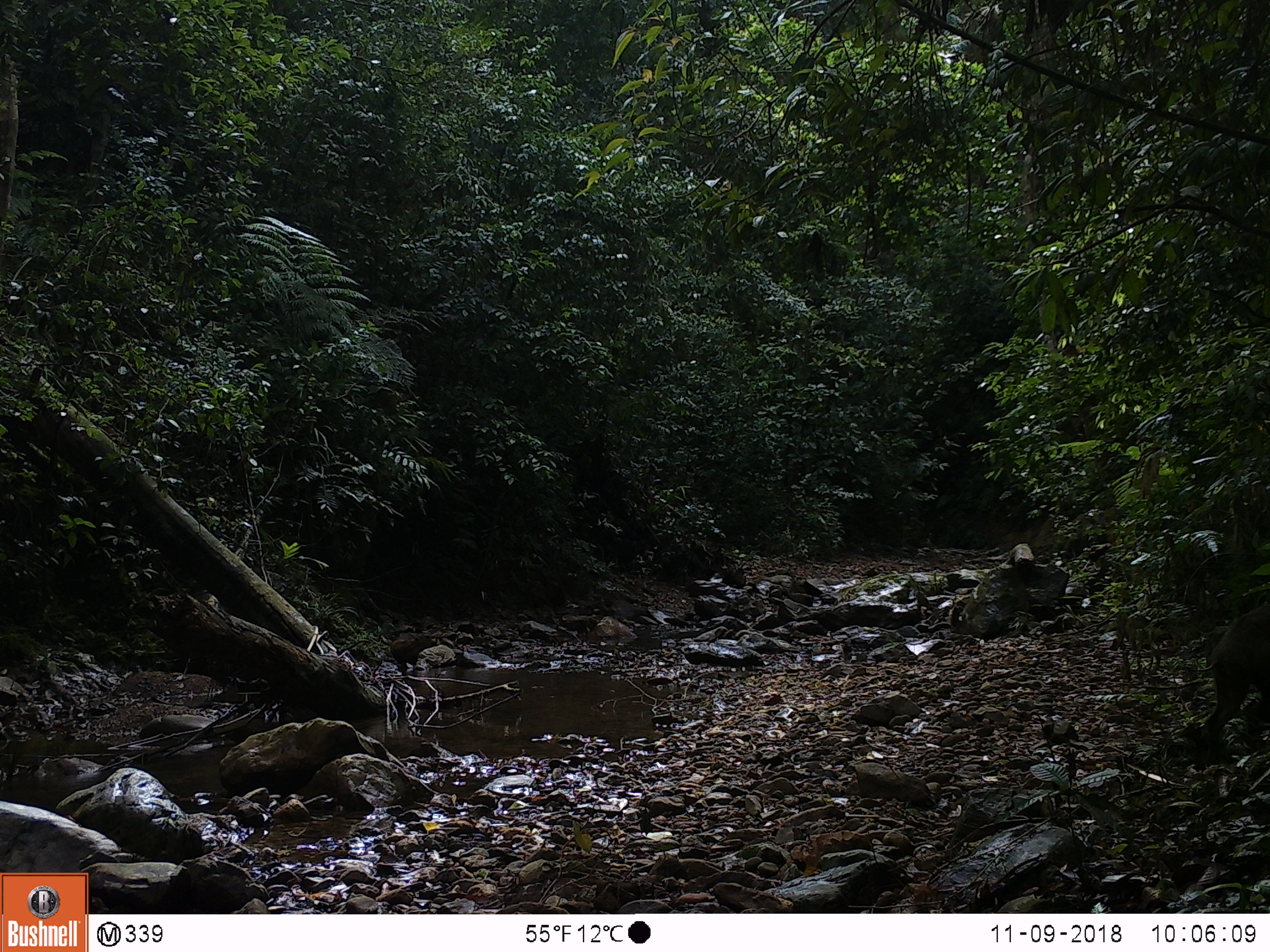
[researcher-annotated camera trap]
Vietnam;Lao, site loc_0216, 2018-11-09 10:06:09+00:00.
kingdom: Animalia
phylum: Chordata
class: Mammalia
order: Artiodactyla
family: Suidae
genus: Sus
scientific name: Sus scrofa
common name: eurasian wild pig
Eurasian wild pig (Sus scrofa). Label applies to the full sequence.